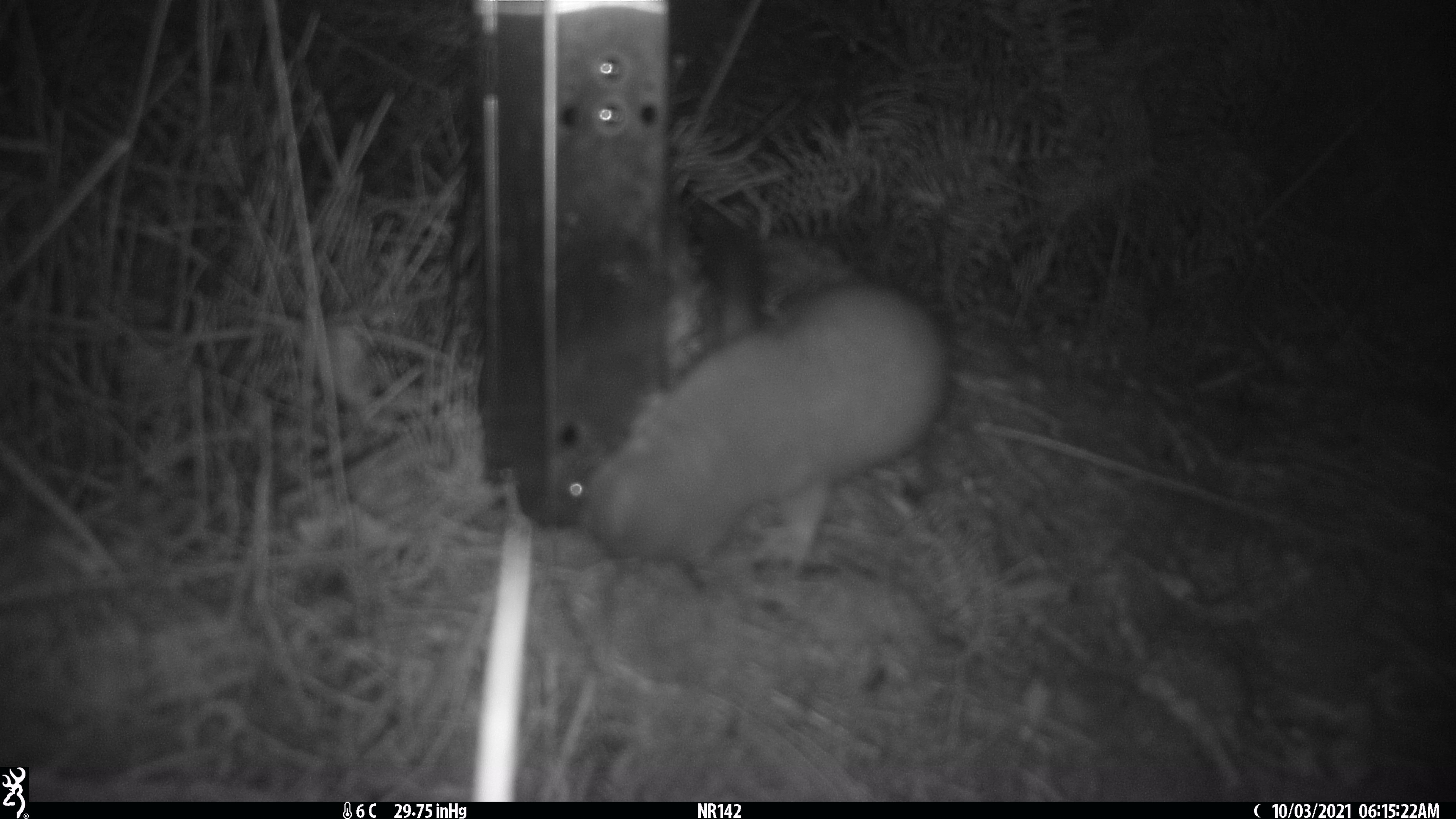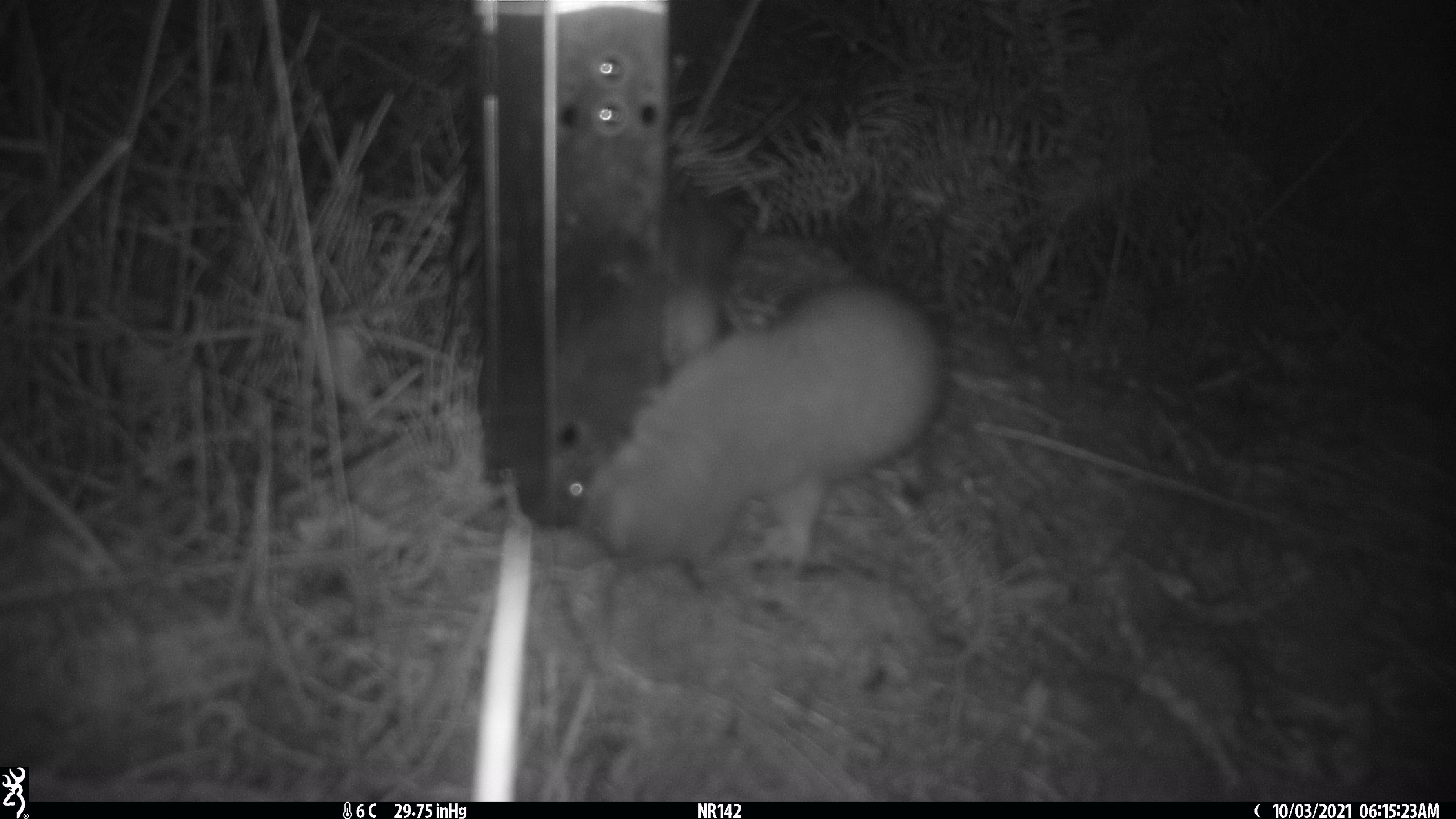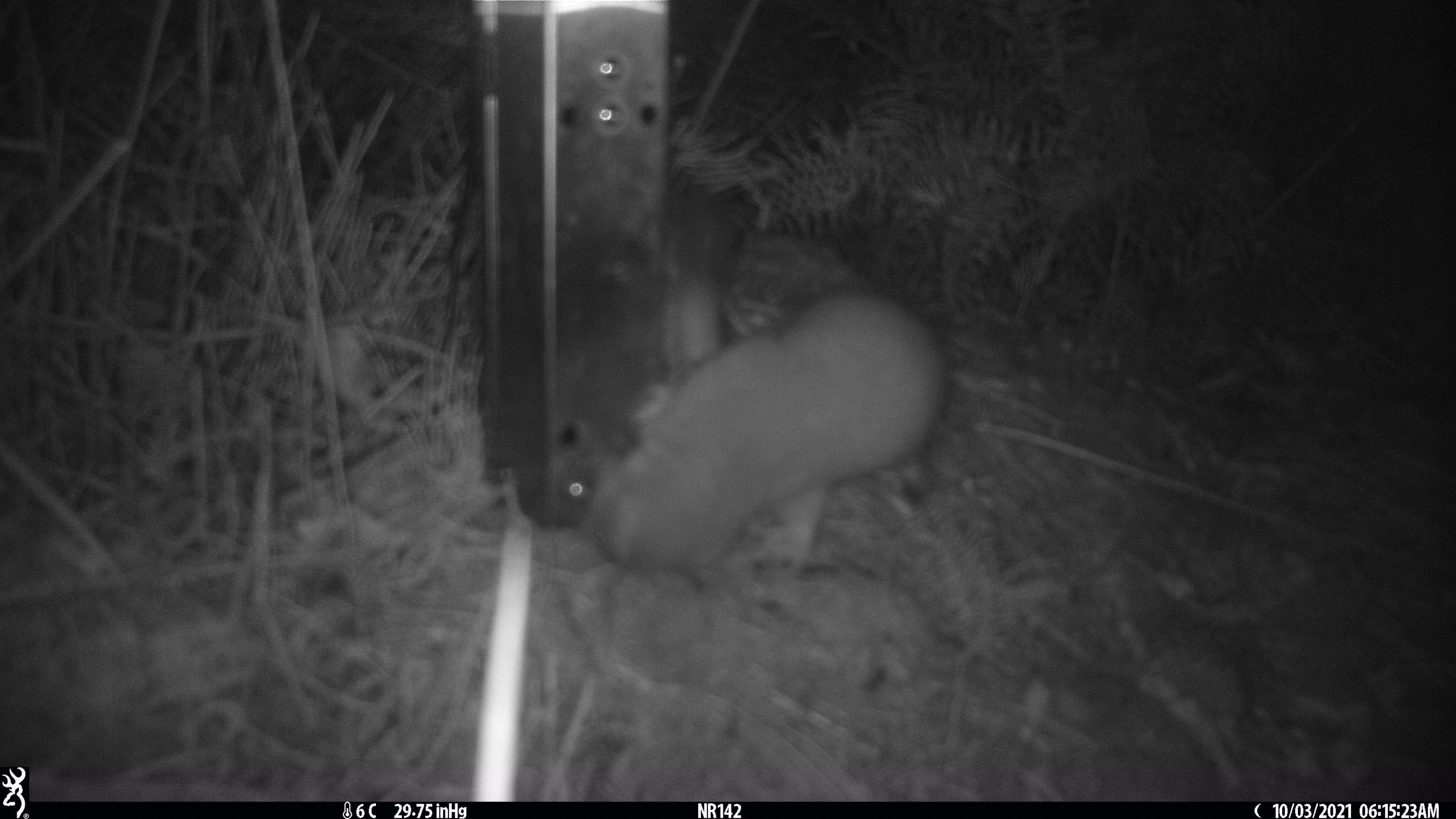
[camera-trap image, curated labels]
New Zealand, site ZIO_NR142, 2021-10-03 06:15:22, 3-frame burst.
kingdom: Animalia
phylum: Chordata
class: Mammalia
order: Carnivora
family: Mustelidae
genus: Mustela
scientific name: Mustela erminea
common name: stoat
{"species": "stoat (Mustela erminea)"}